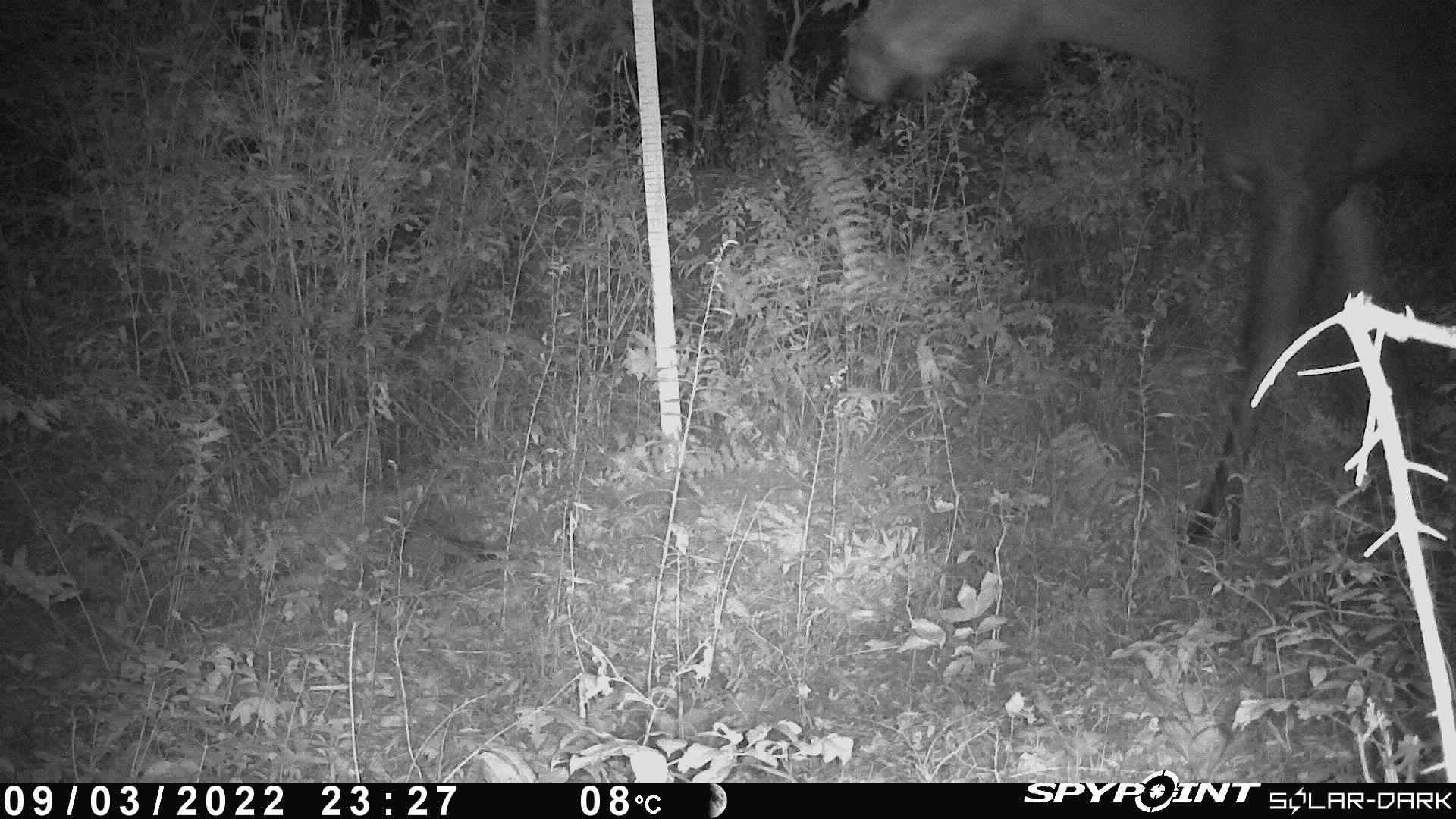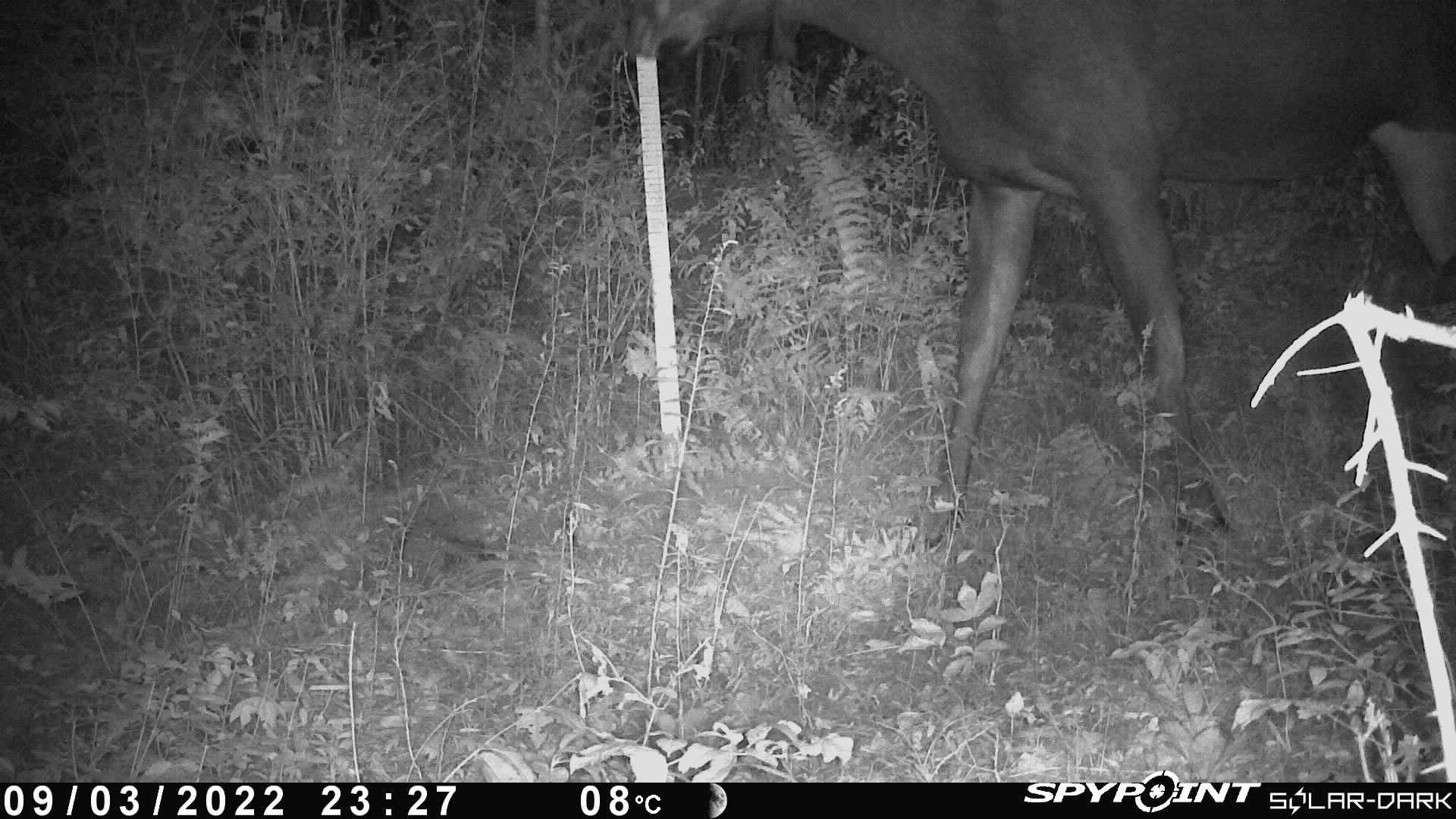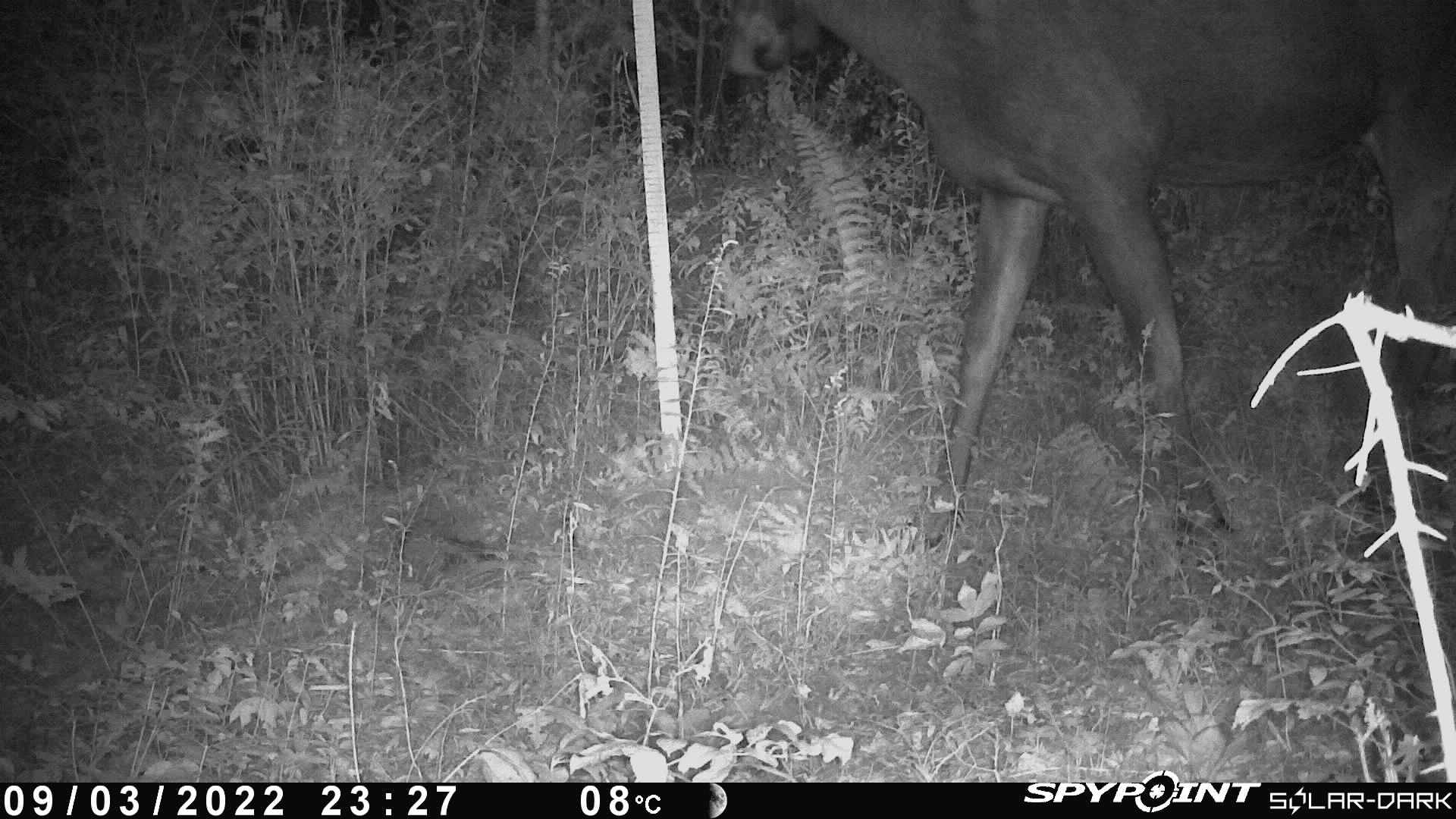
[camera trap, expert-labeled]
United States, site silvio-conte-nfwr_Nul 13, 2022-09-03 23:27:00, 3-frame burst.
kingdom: Animalia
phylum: Chordata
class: Mammalia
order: Artiodactyla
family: Cervidae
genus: Alces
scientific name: Alces alces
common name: moose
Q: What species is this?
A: Moose (Alces alces).